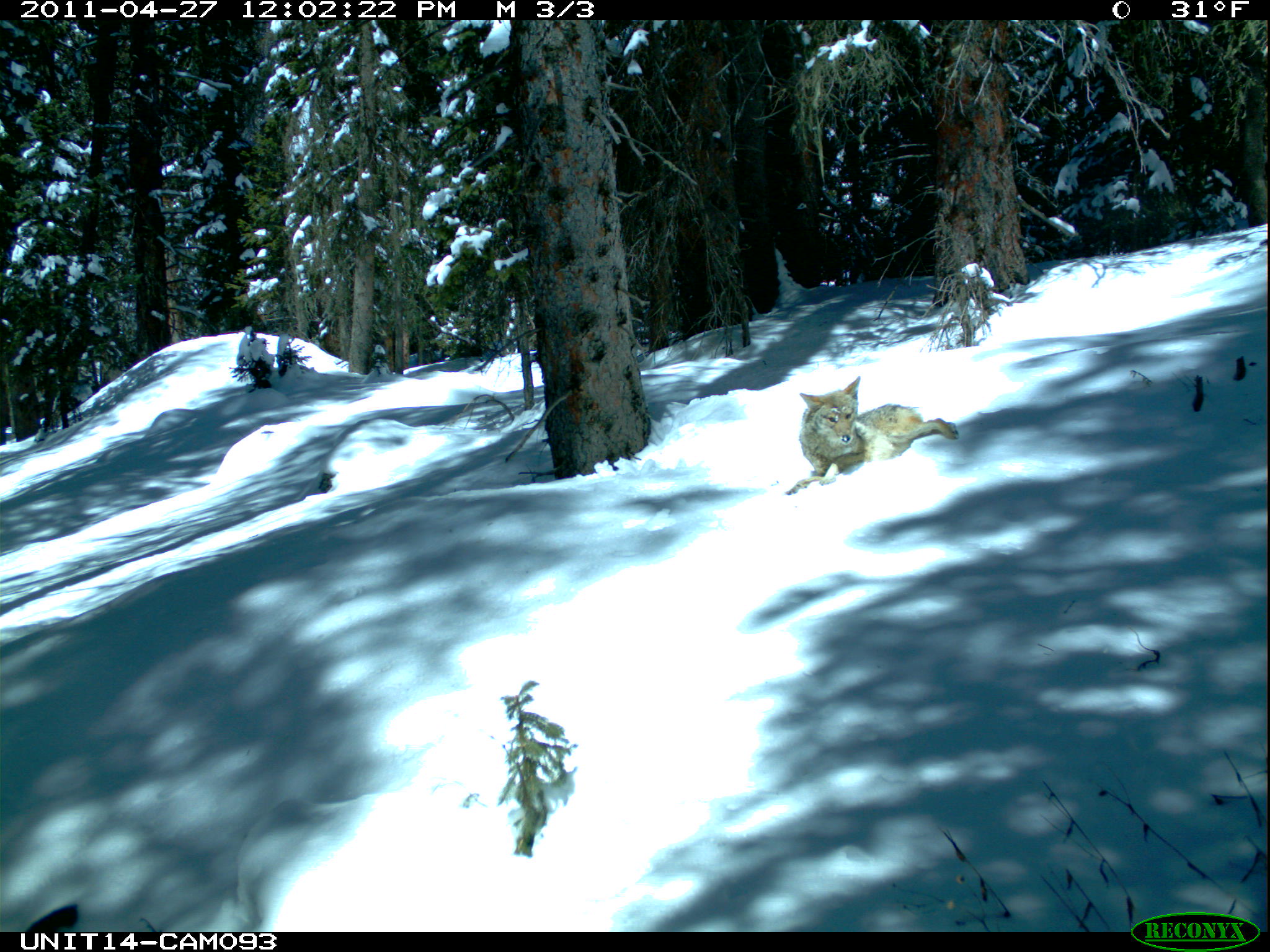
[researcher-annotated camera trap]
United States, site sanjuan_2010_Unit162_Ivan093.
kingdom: Animalia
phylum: Chordata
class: Mammalia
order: Carnivora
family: Canidae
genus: Canis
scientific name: Canis latrans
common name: coyote